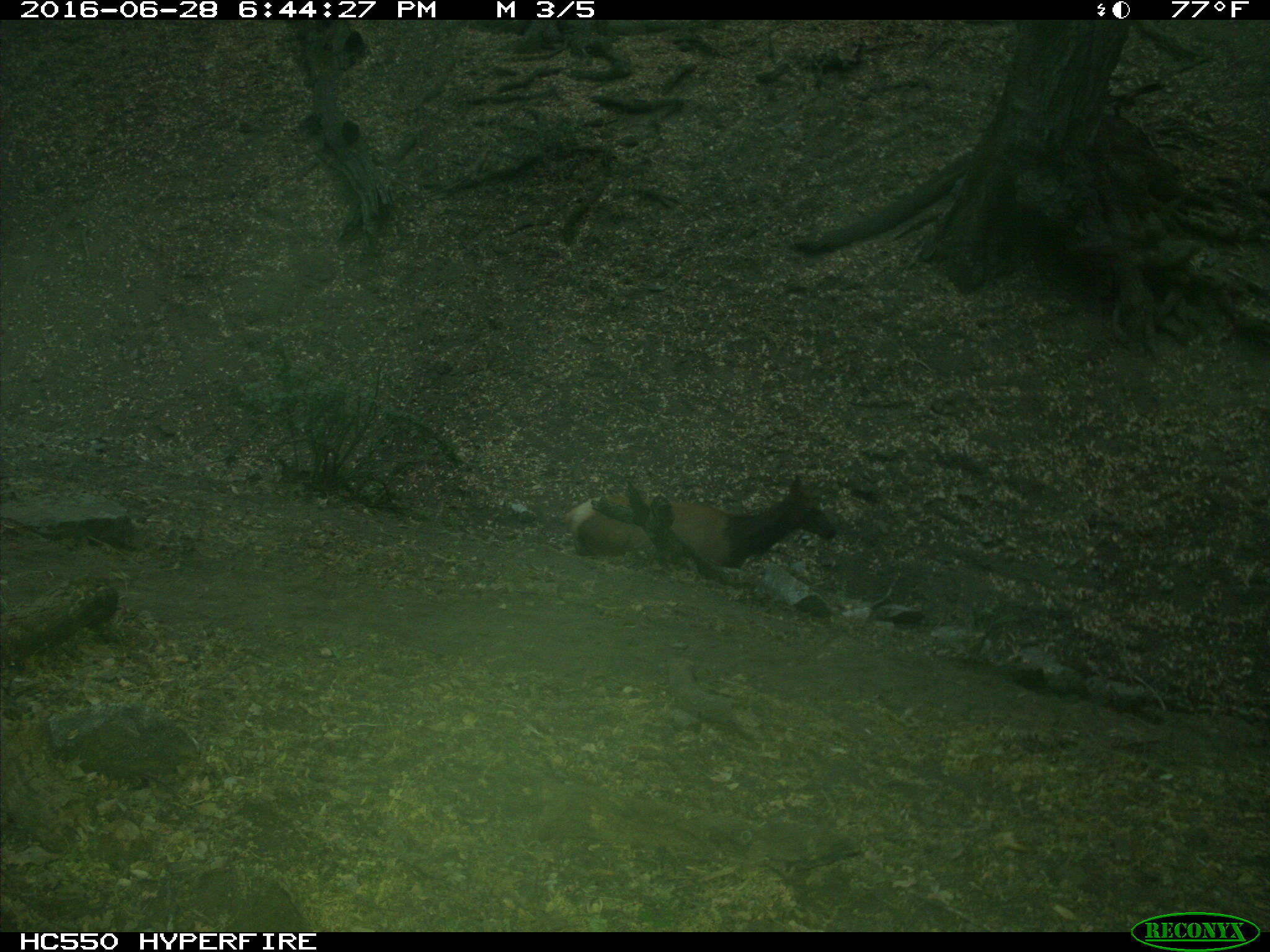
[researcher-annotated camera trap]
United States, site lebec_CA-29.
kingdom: Animalia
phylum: Chordata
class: Mammalia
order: Artiodactyla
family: Cervidae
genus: Cervus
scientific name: Cervus canadensis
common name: elk